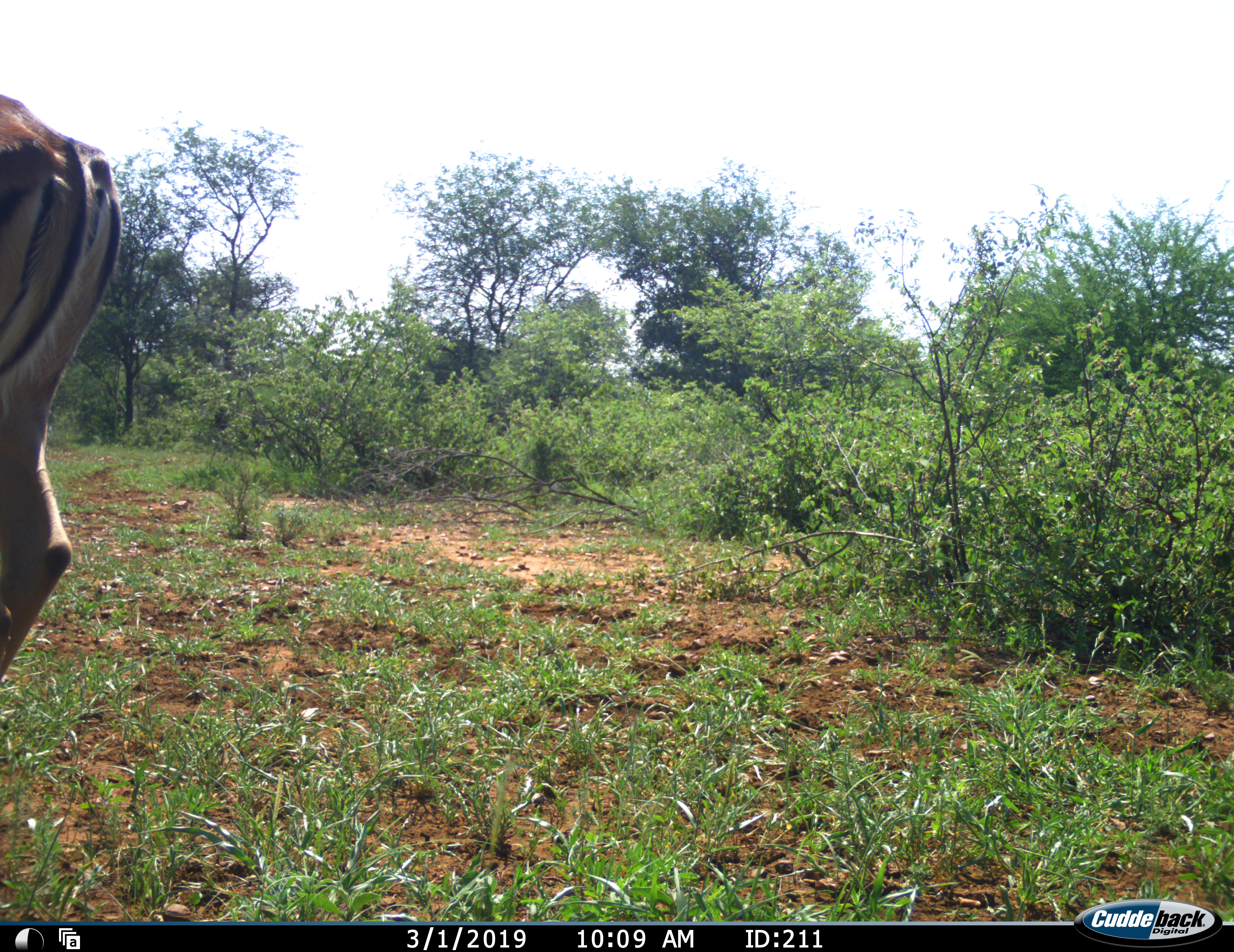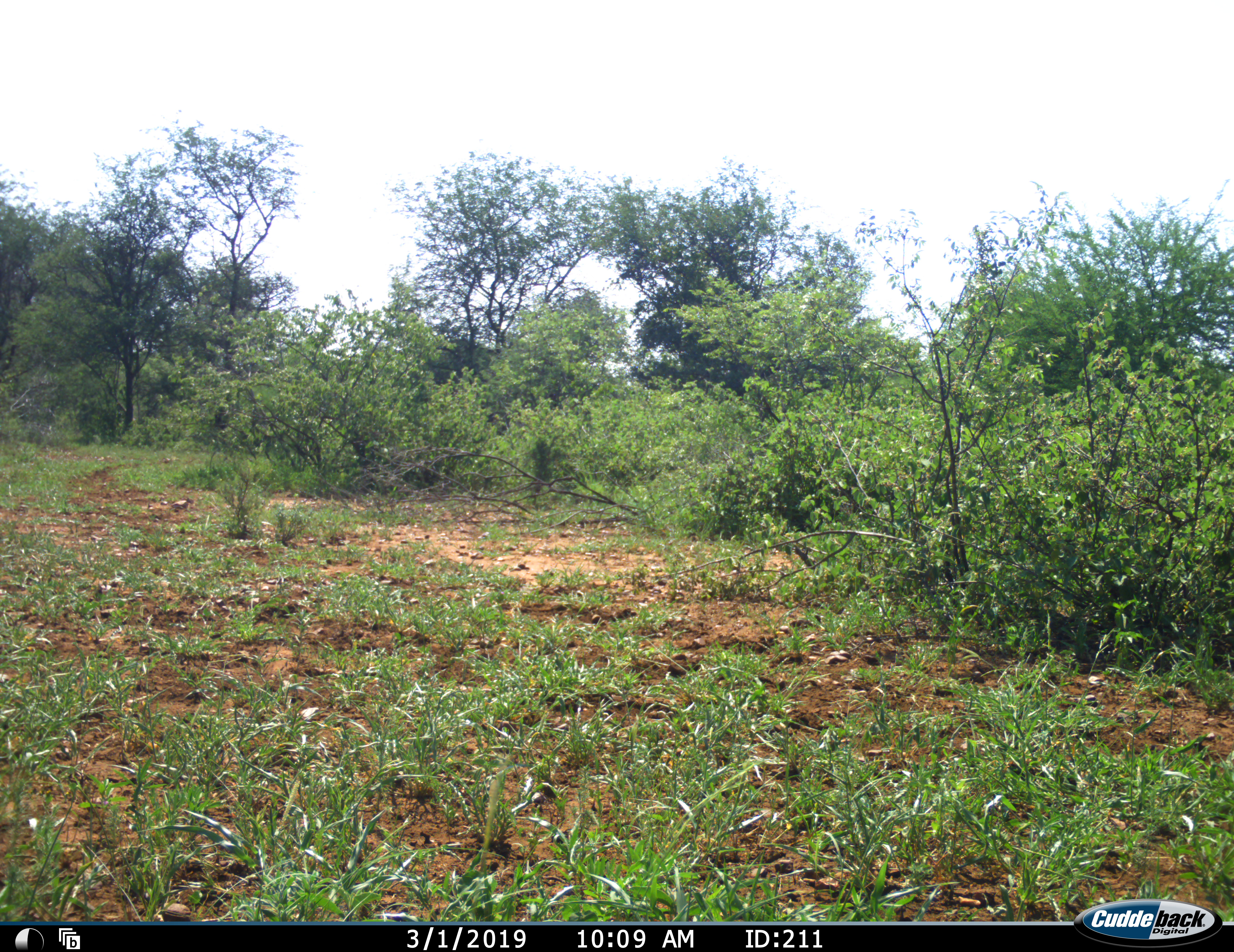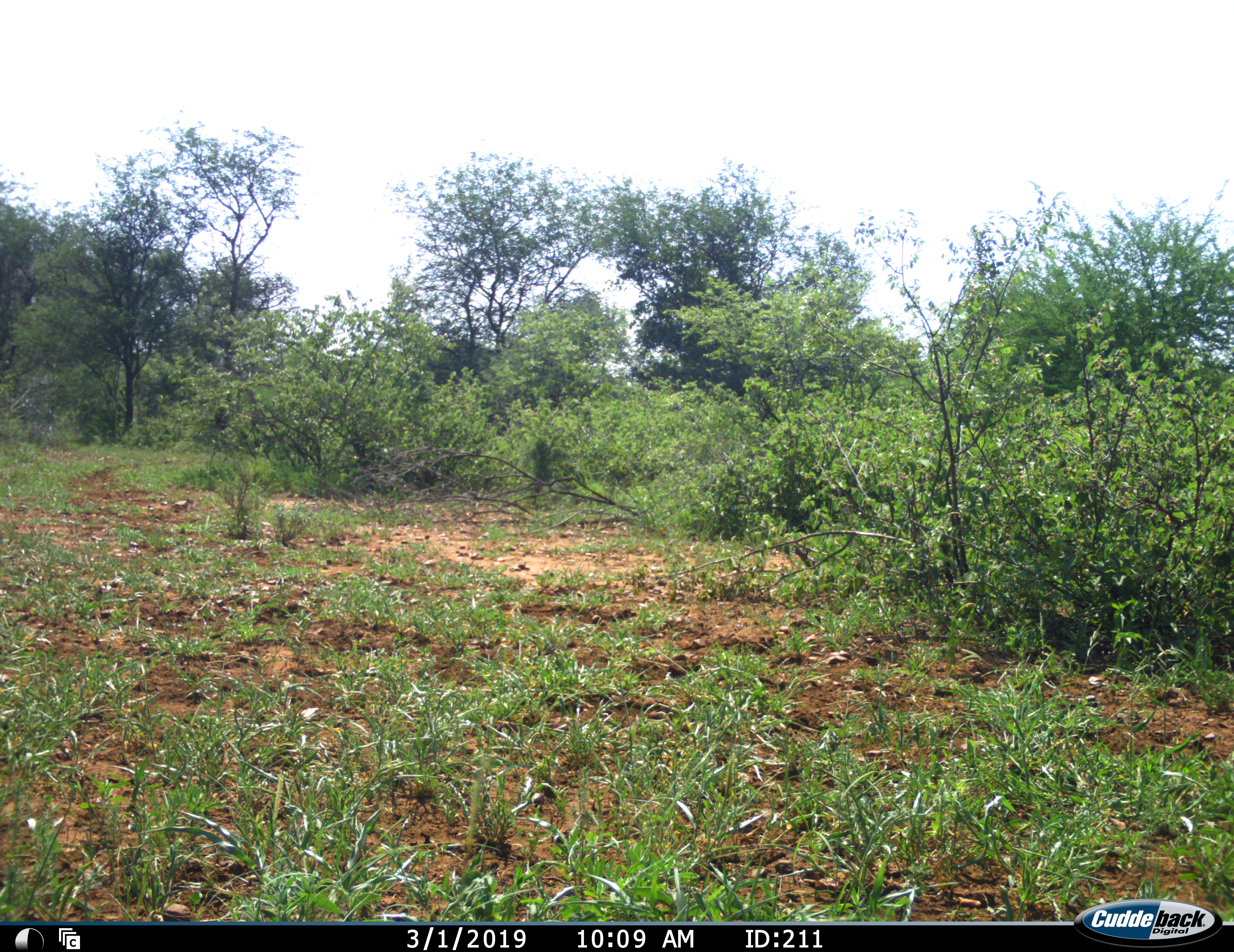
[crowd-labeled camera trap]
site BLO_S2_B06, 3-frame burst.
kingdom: Animalia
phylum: Chordata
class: Mammalia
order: Artiodactyla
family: Bovidae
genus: Aepyceros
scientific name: Aepyceros melampus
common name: impala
Impala (Aepyceros melampus), count 1. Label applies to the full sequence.